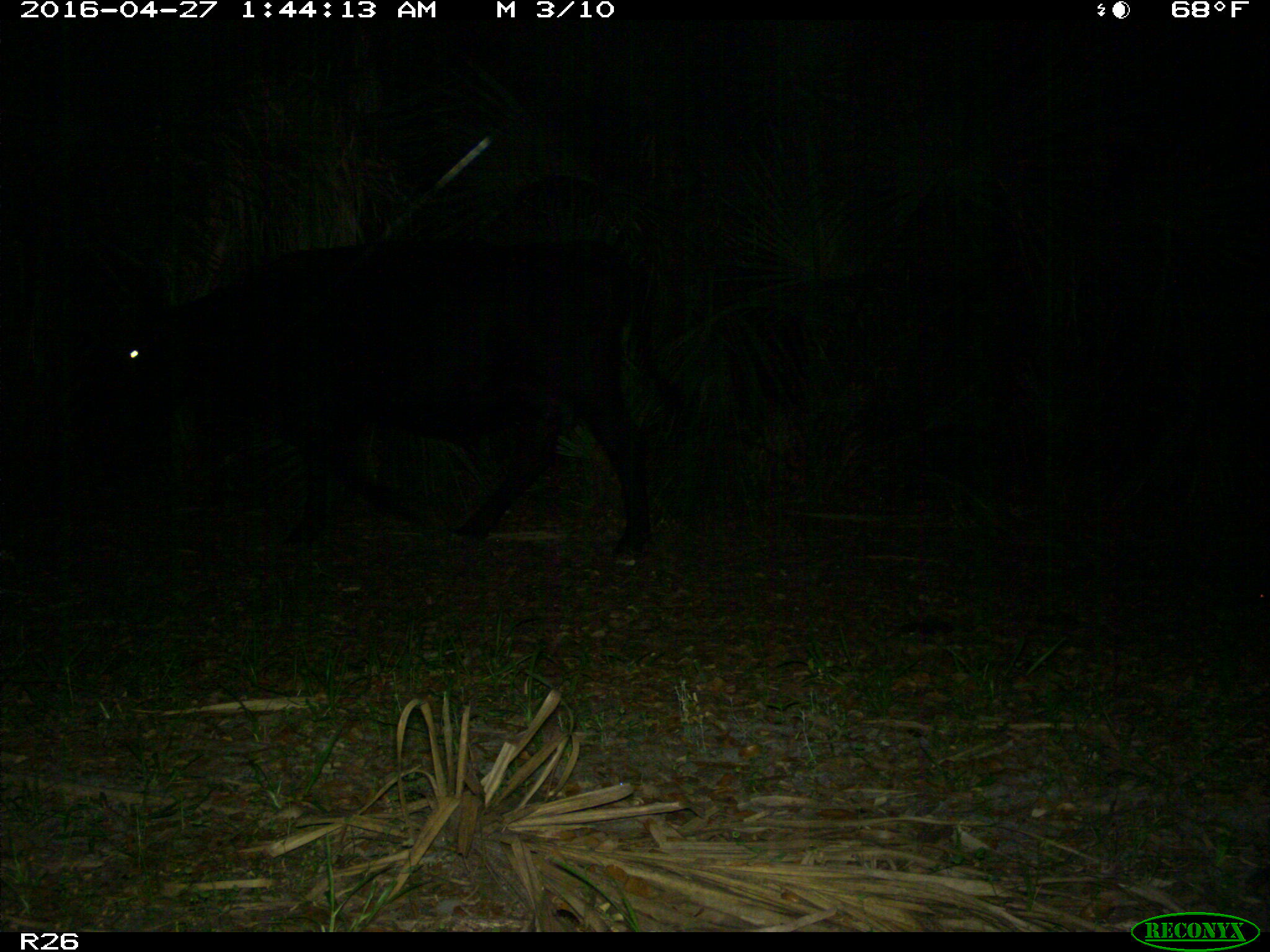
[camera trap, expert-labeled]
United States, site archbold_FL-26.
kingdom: Animalia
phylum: Chordata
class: Mammalia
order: Artiodactyla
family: Bovidae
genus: Bos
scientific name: Bos taurus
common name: domestic cow